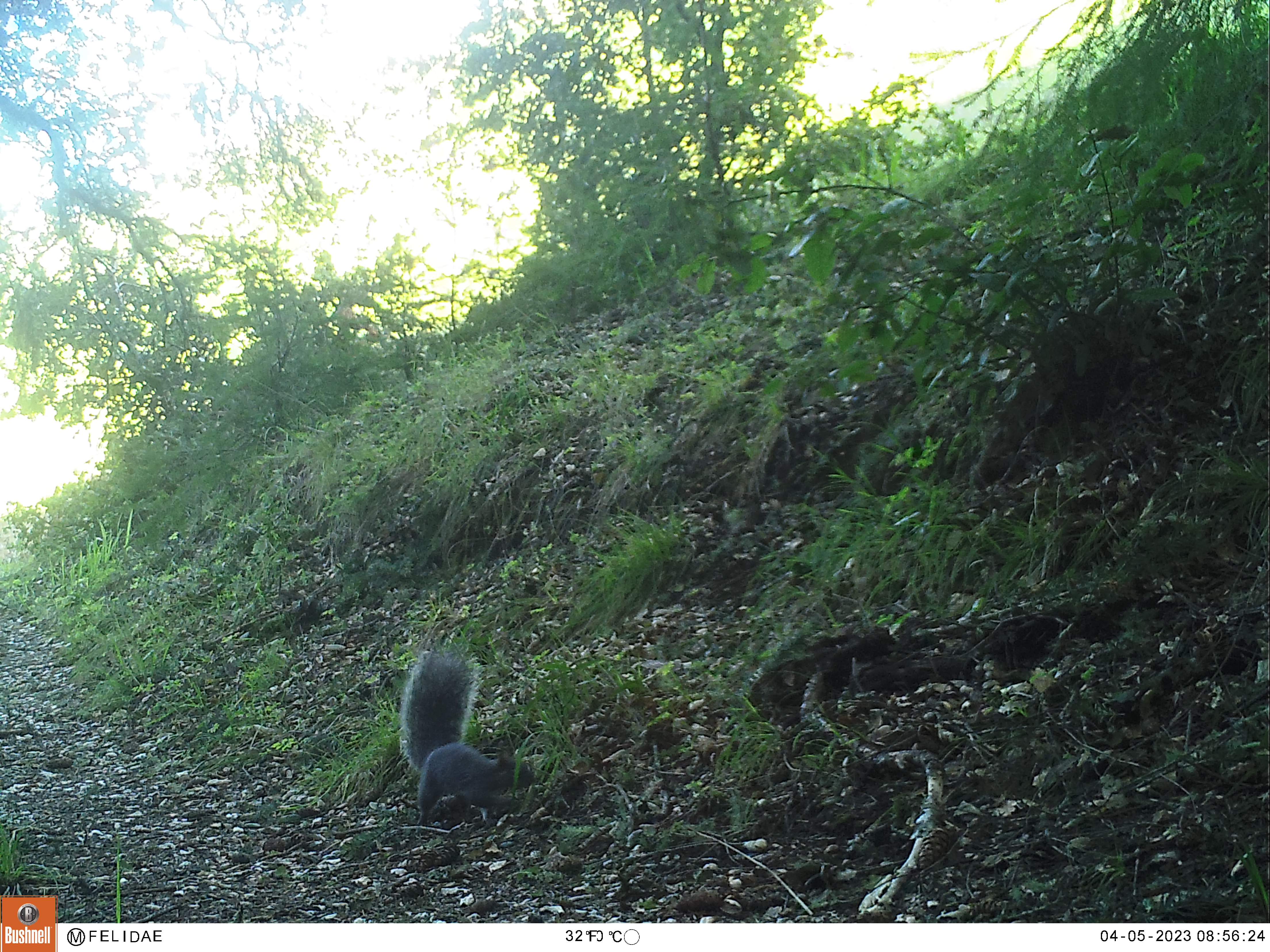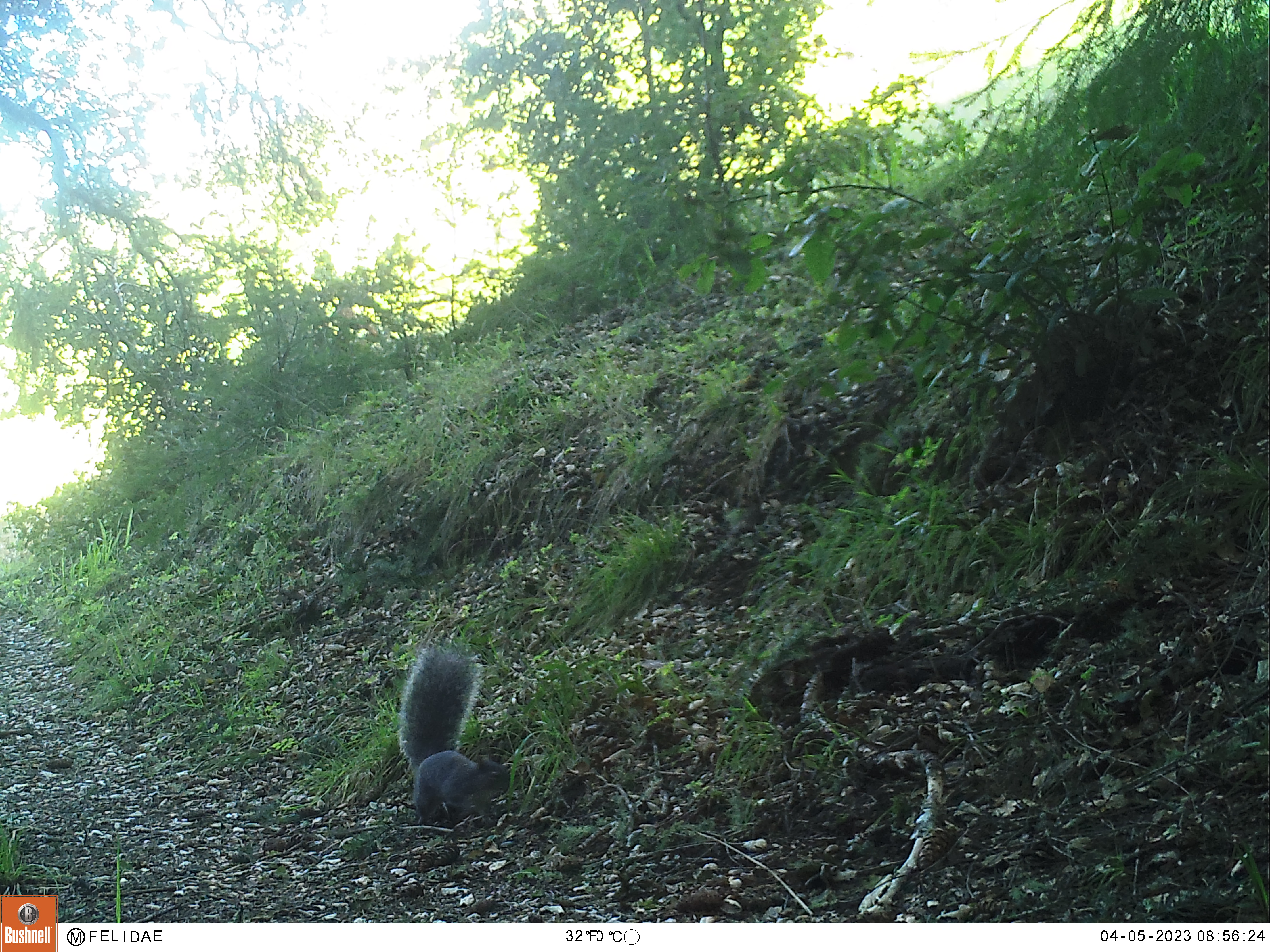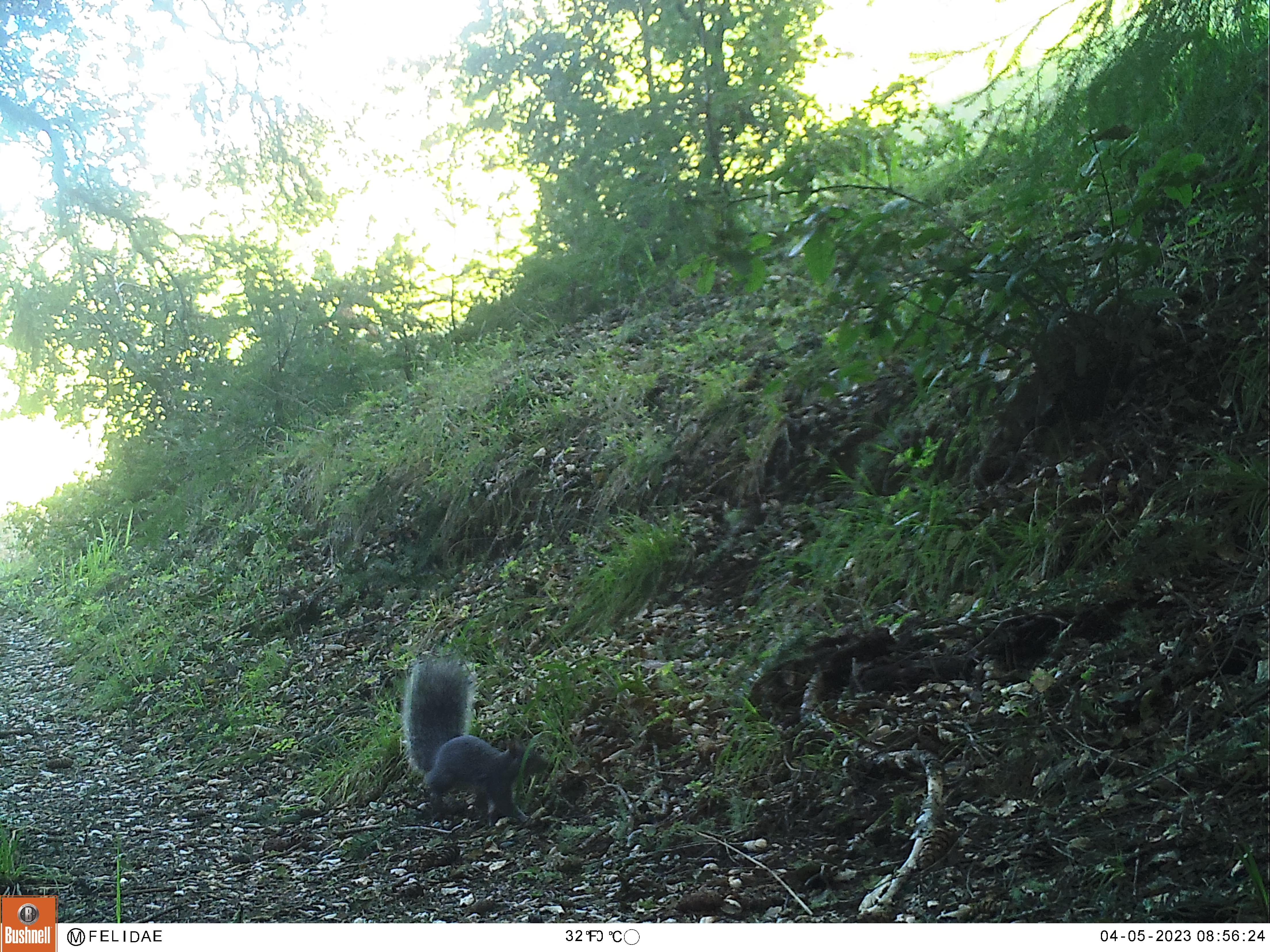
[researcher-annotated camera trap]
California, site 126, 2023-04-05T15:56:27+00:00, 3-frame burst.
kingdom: Animalia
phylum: Chordata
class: Mammalia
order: Rodentia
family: Sciuridae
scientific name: Sciuridae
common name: squirrel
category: unknown squirrel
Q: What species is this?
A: Unknown squirrel (squirrel) (Sciuridae).